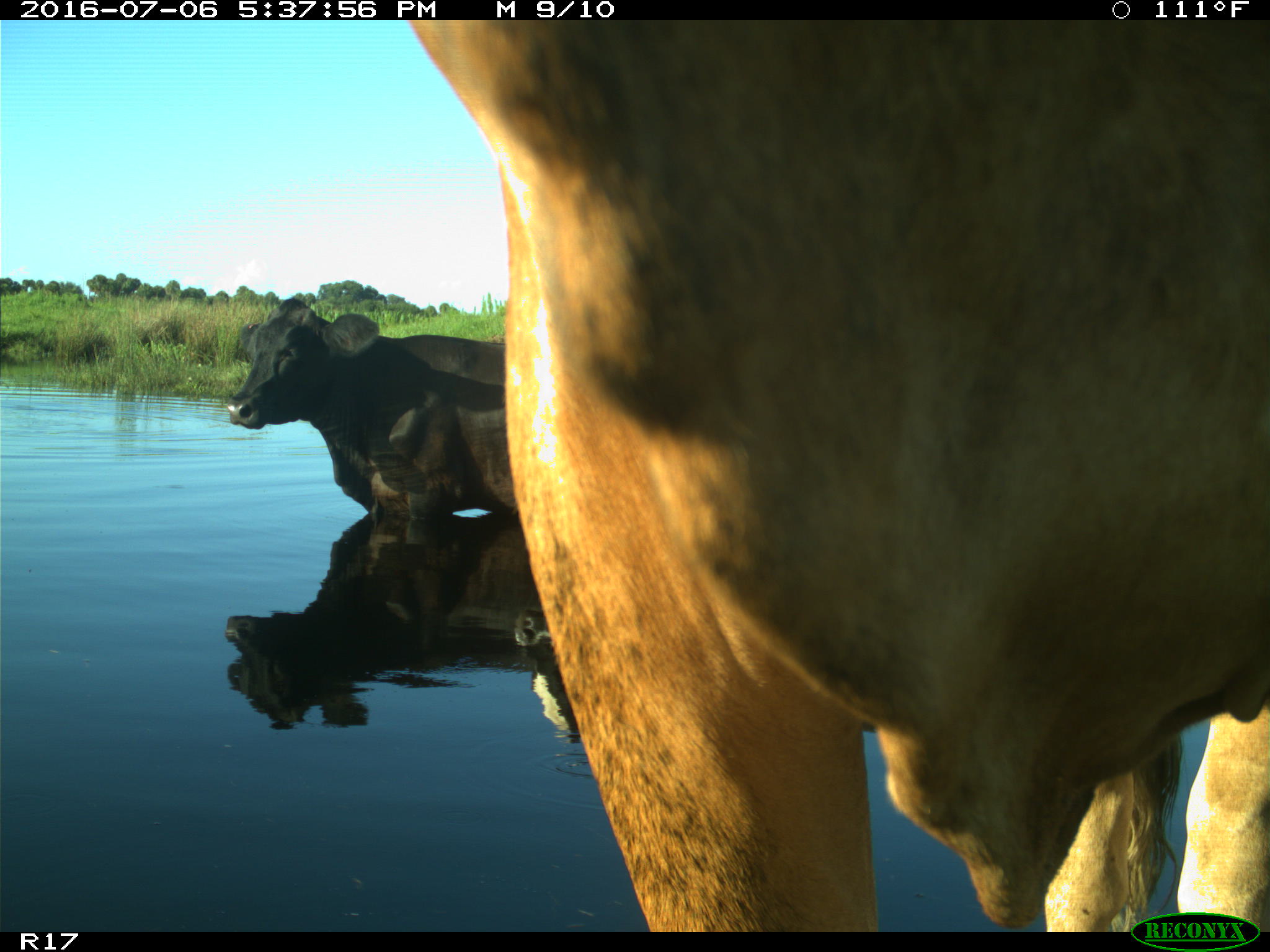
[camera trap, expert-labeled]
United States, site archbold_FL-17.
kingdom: Animalia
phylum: Chordata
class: Mammalia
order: Artiodactyla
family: Bovidae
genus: Bos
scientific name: Bos taurus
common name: domestic cow